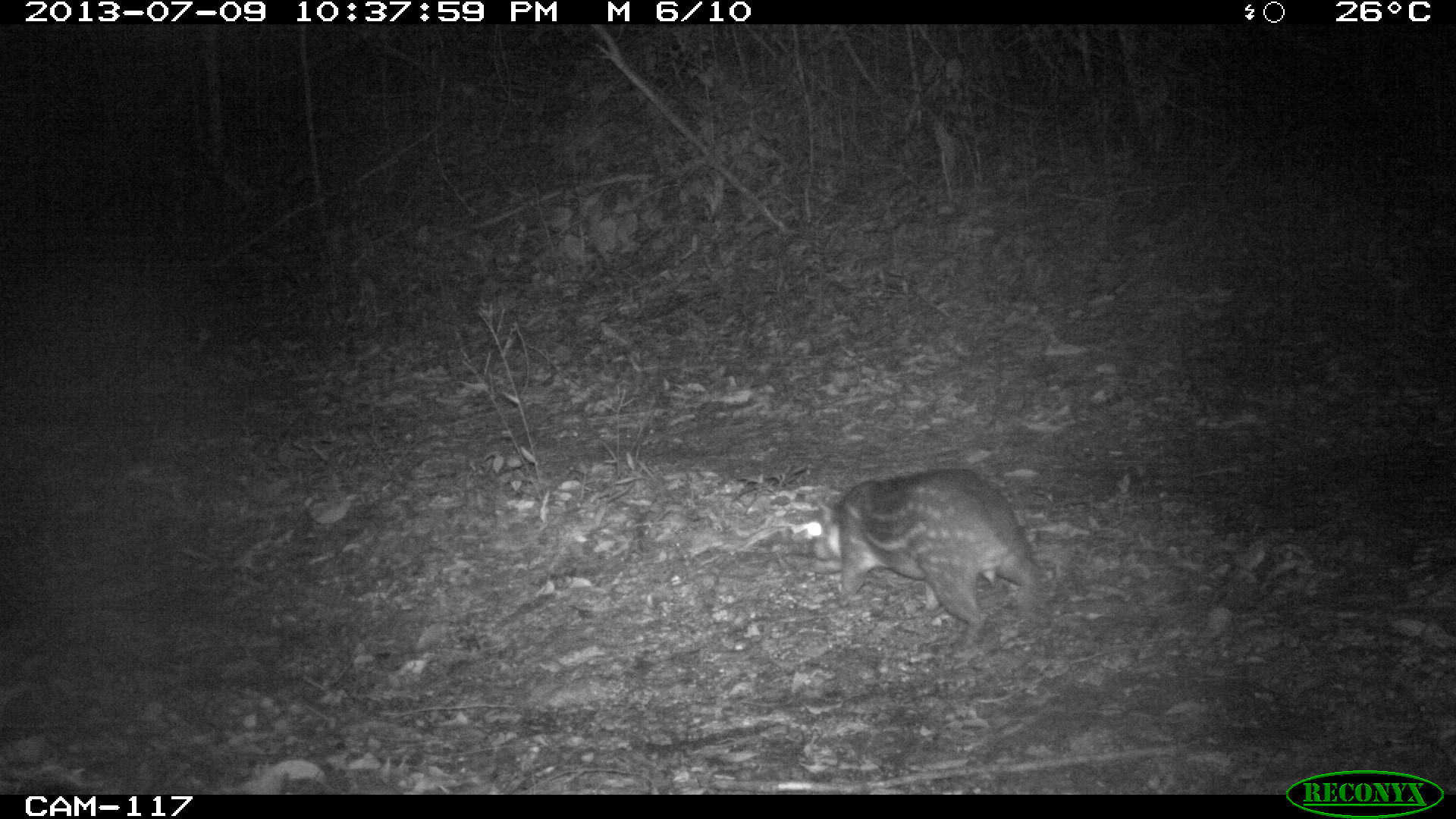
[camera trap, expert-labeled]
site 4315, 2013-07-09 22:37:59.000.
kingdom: Animalia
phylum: Chordata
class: Mammalia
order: Rodentia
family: Cuniculidae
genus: Cuniculus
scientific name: Cuniculus paca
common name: lowland paca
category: agouti paca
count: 1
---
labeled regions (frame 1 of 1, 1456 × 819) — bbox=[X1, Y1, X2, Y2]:
agouti paca: bbox=[804, 464, 1043, 643]